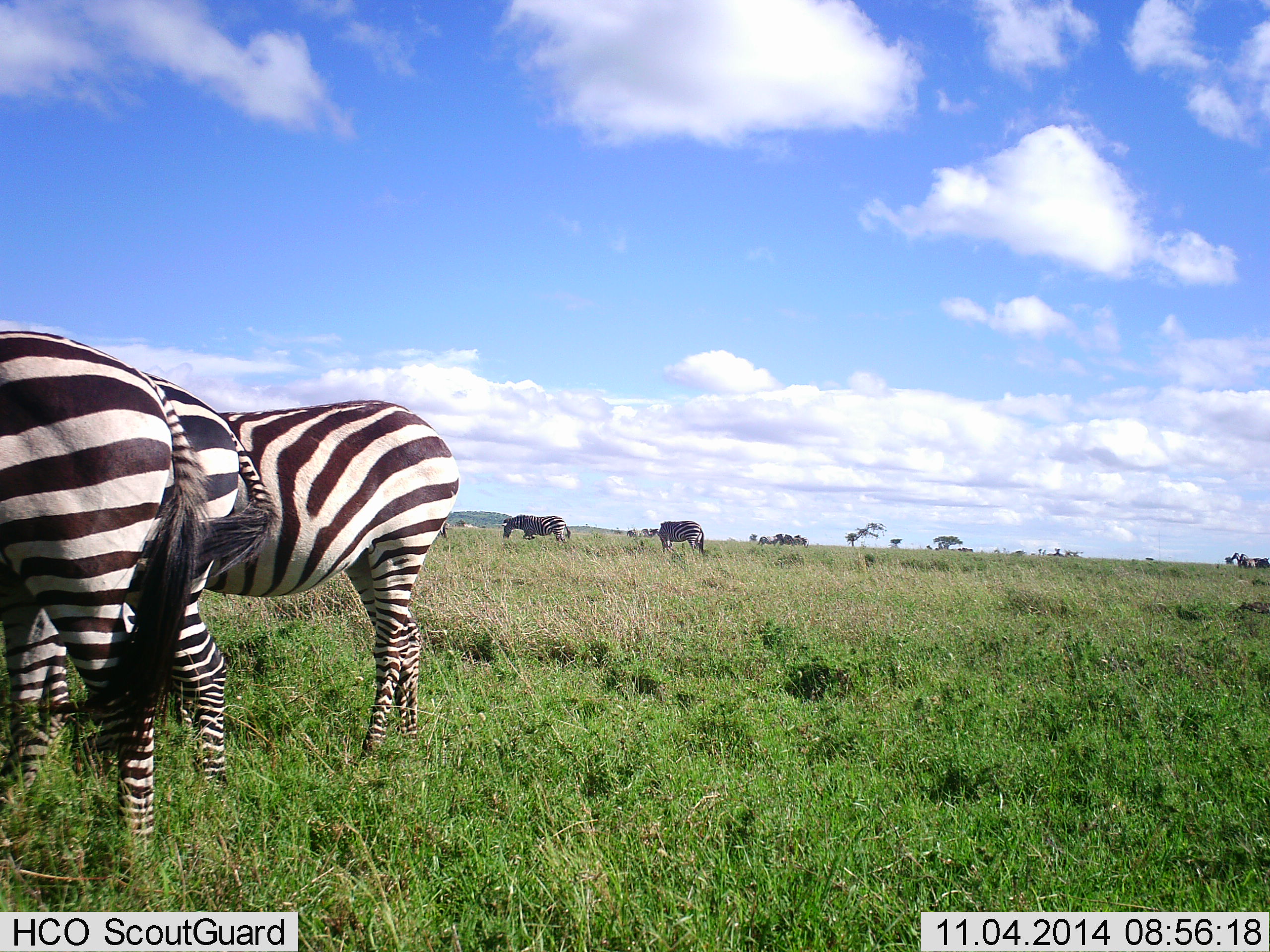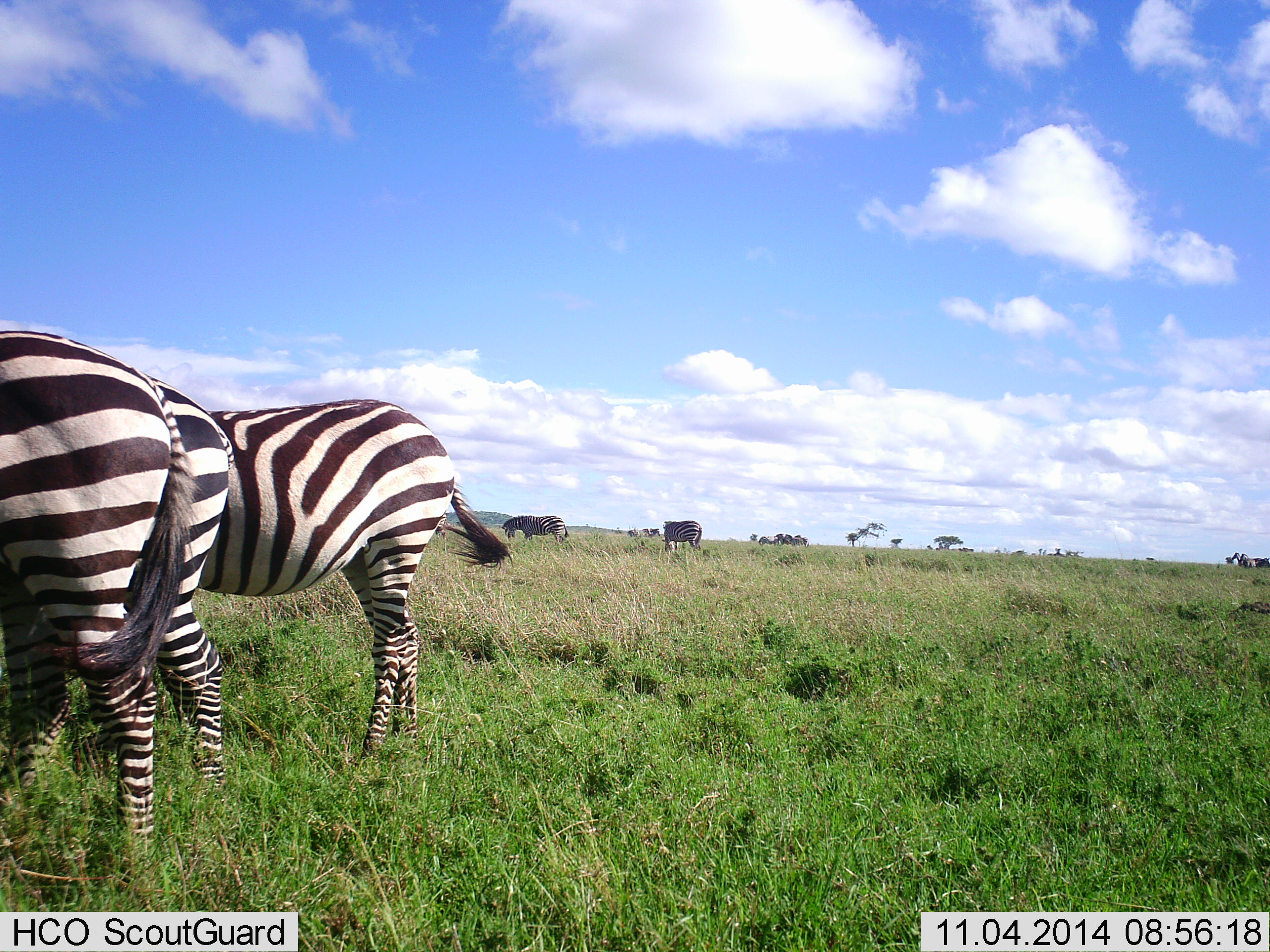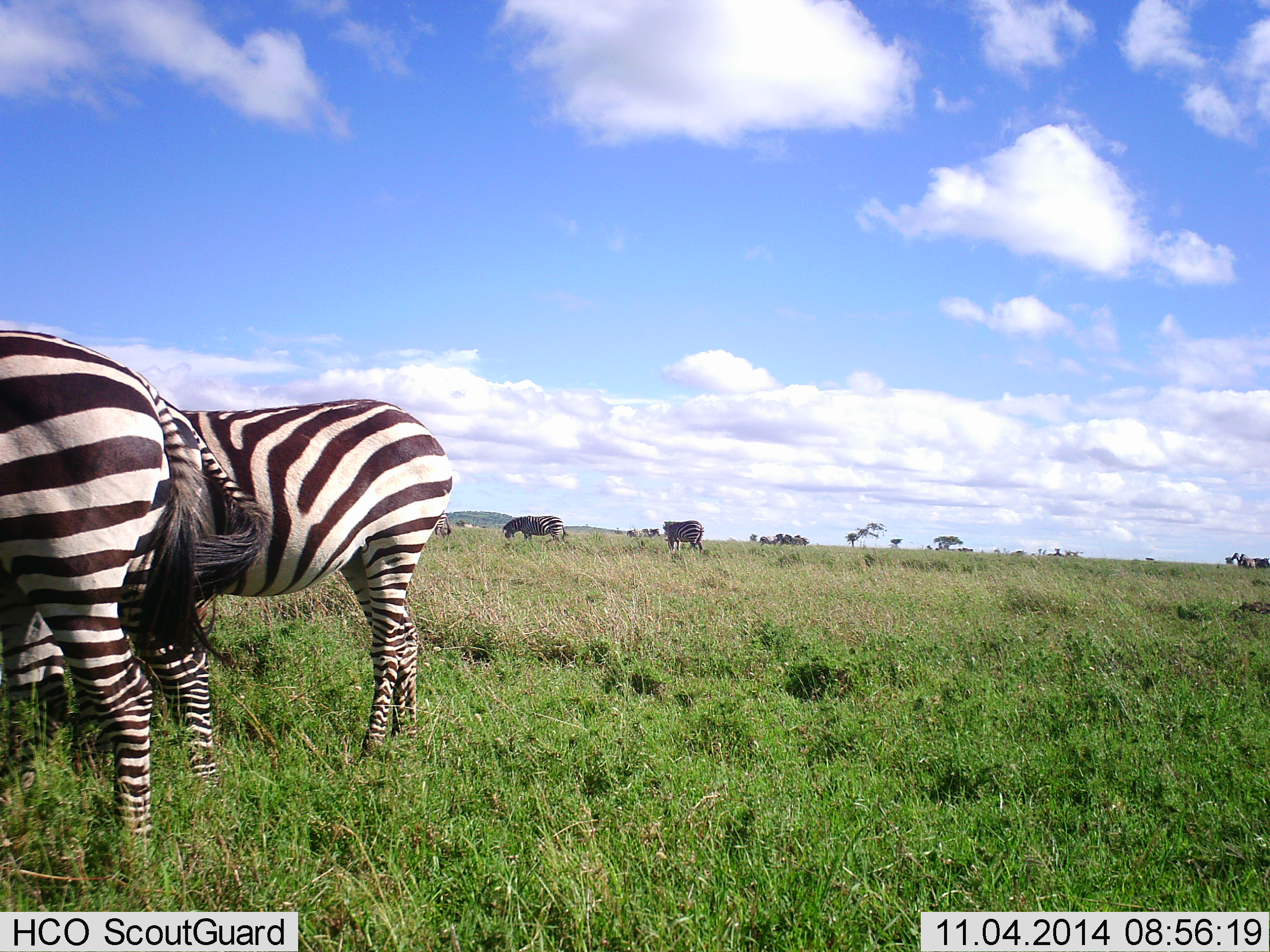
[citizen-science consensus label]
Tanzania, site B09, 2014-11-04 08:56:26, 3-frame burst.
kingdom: Animalia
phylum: Chordata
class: Mammalia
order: Perissodactyla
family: Equidae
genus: Equus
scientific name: Equus quagga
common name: plains zebra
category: zebra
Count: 5.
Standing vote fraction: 80%.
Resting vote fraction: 0%.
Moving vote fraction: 10%.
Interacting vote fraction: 0%.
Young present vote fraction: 0%.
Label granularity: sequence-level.